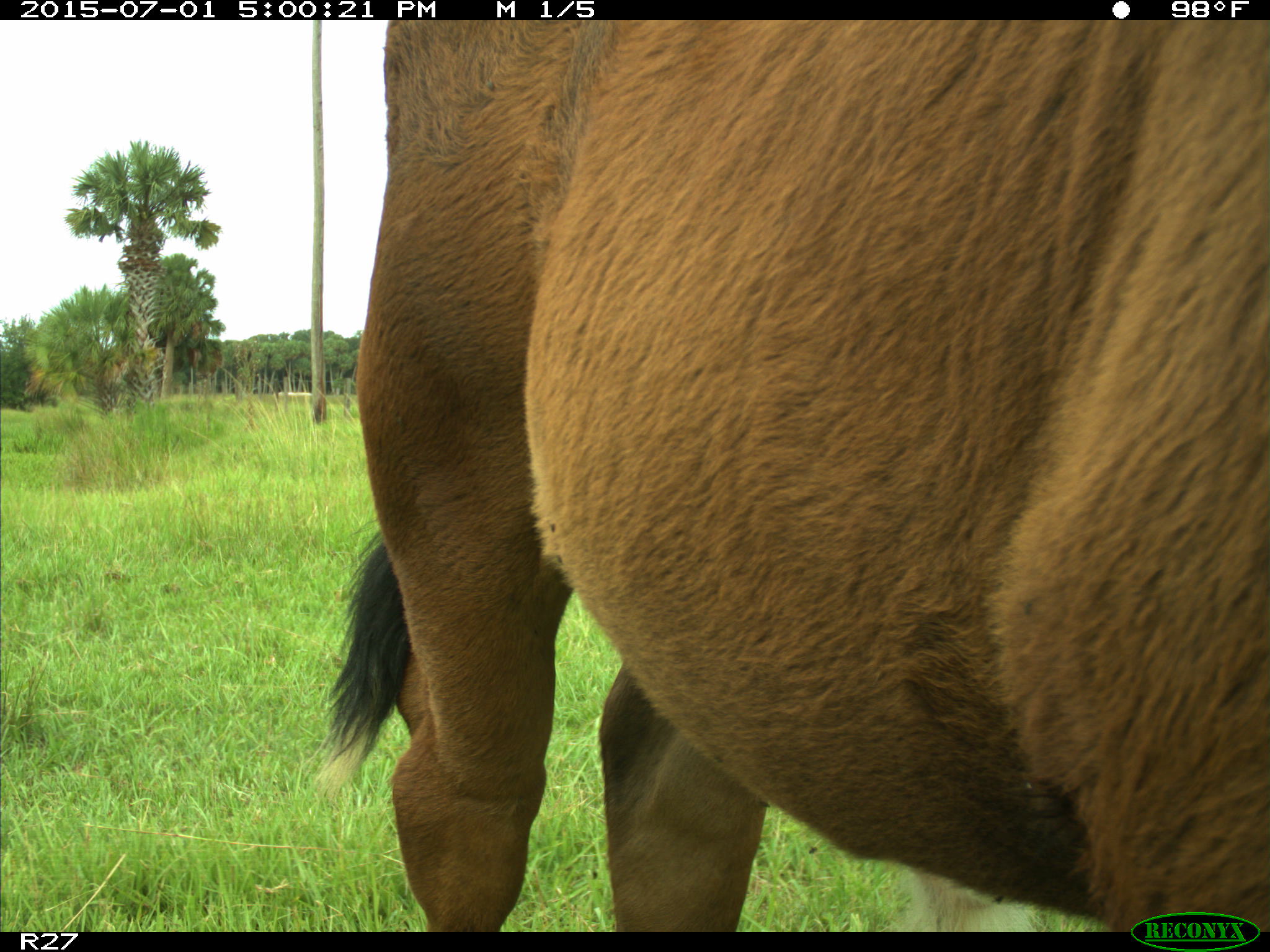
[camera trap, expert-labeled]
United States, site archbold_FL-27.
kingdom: Animalia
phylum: Chordata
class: Mammalia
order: Artiodactyla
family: Bovidae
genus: Bos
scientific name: Bos taurus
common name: domestic cow